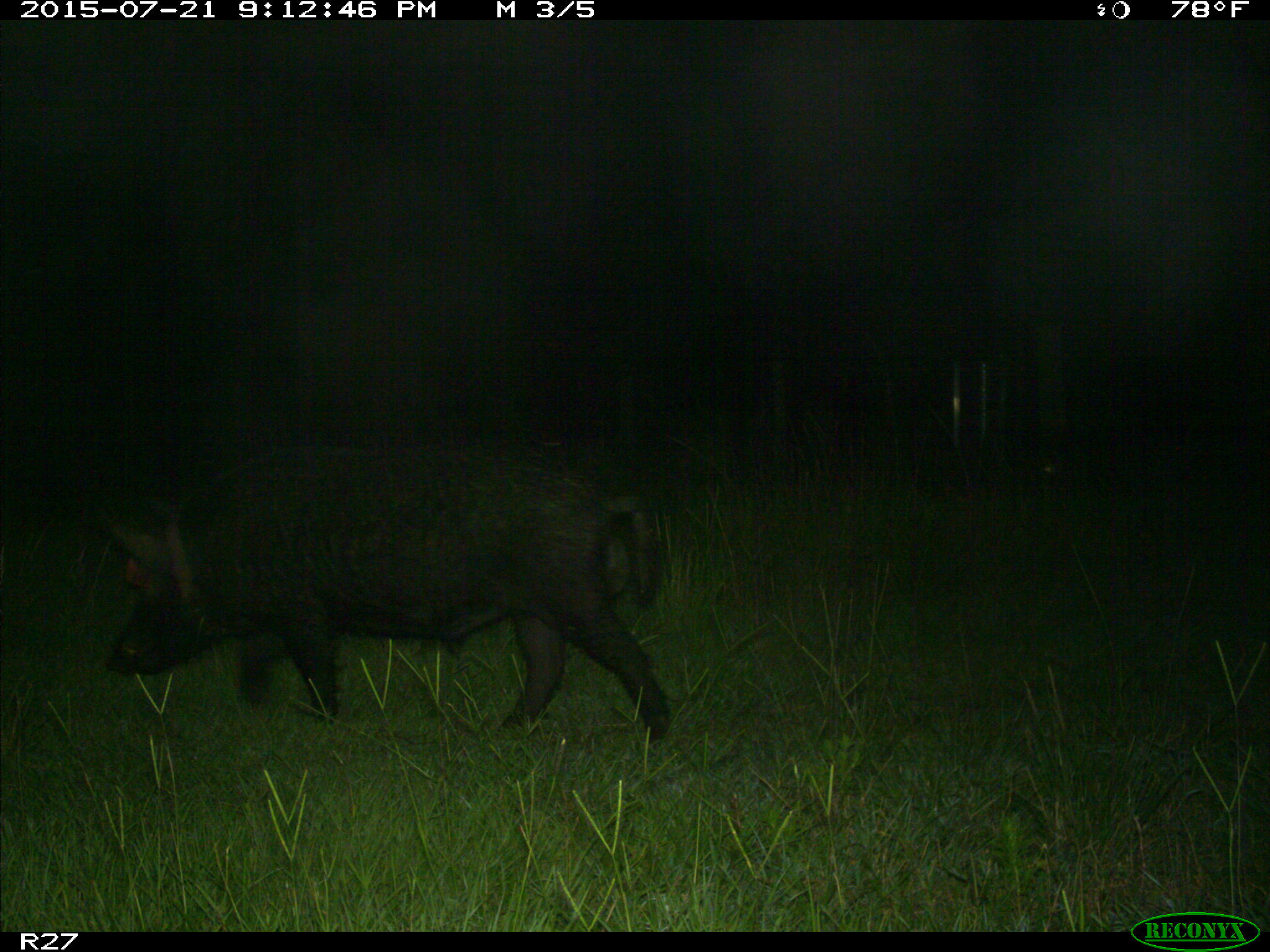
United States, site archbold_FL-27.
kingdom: Animalia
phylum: Chordata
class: Mammalia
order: Artiodactyla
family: Suidae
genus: Sus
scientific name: Sus scrofa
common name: wild boar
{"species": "Sus scrofa (wild boar)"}